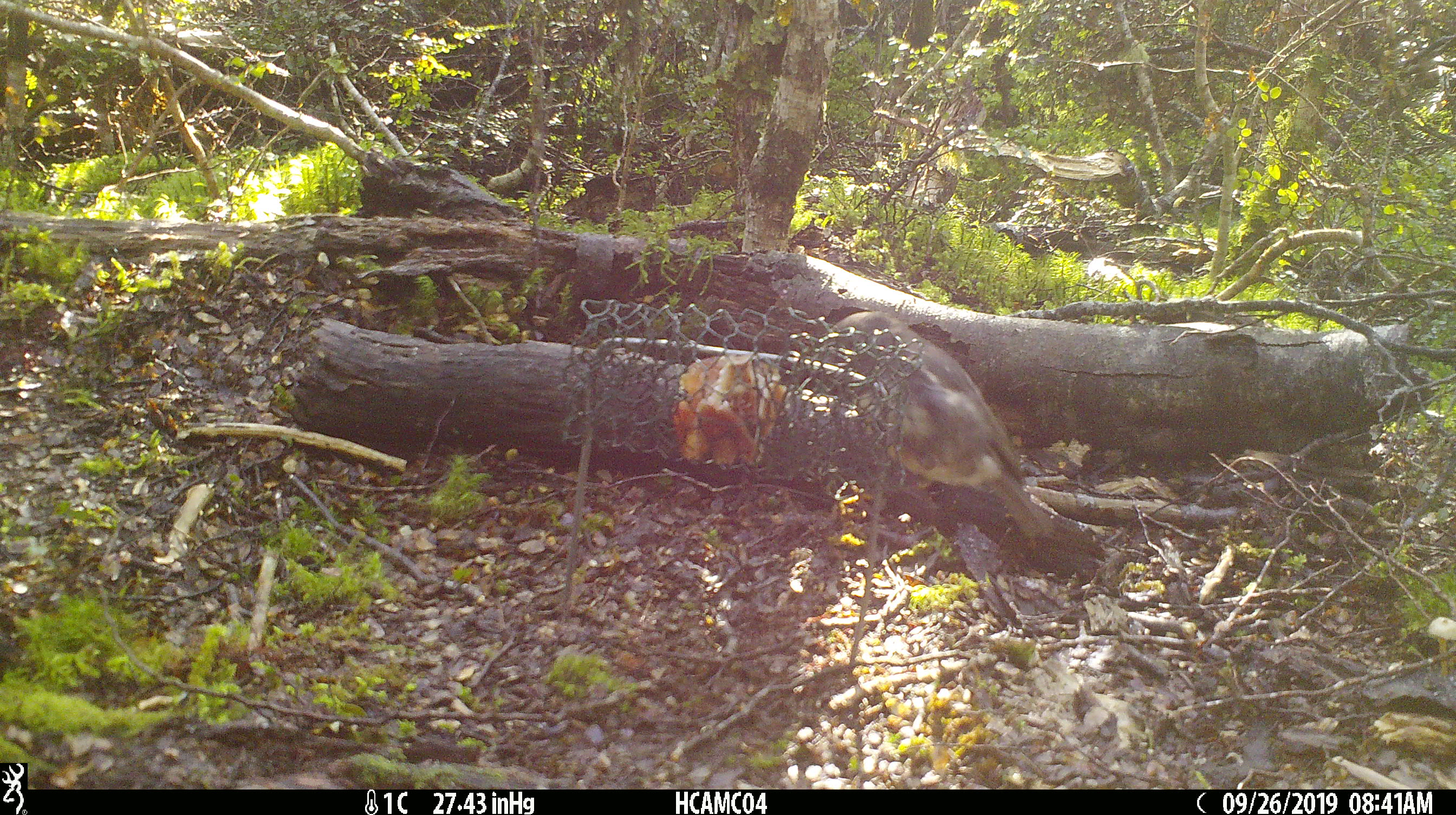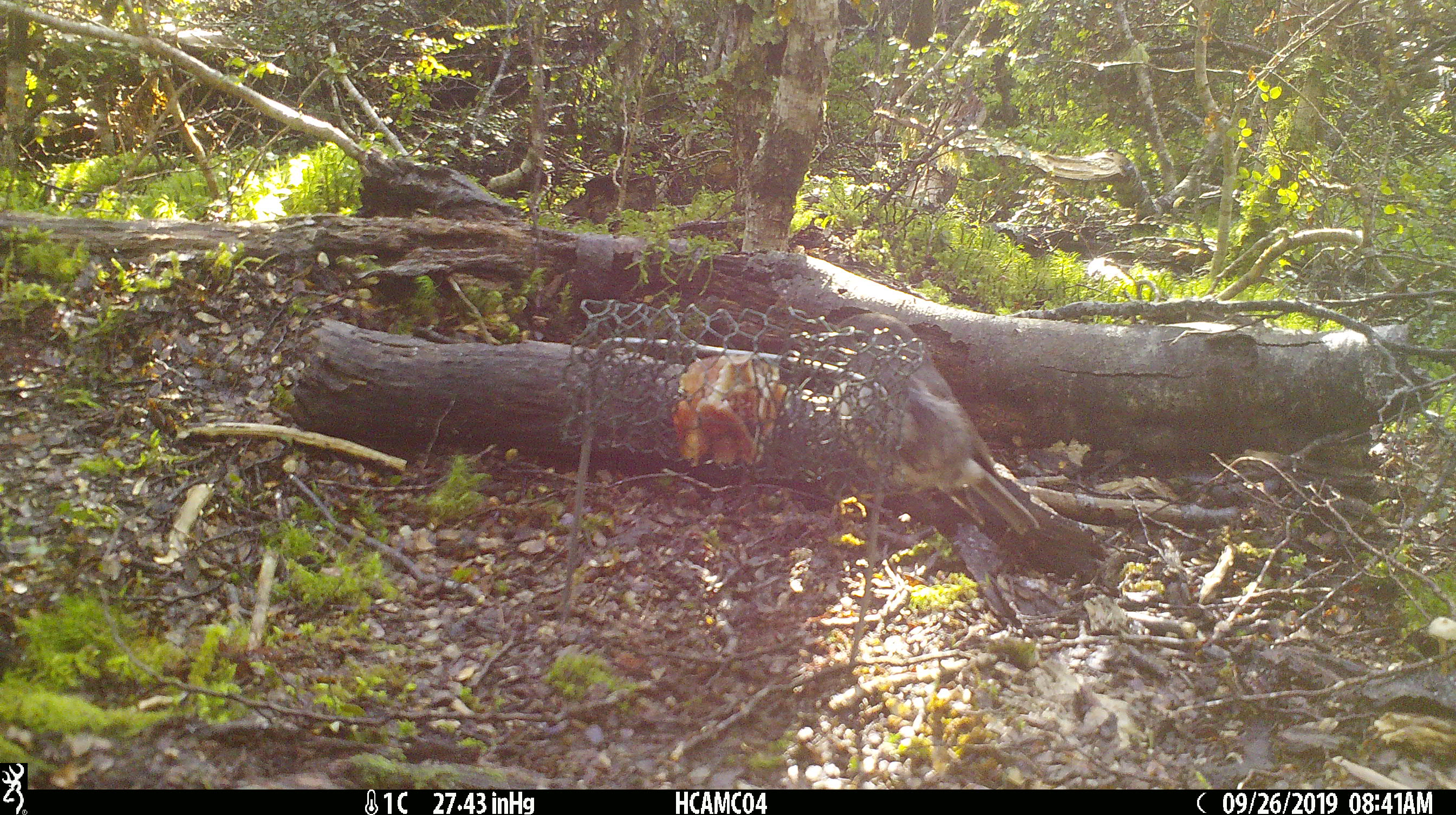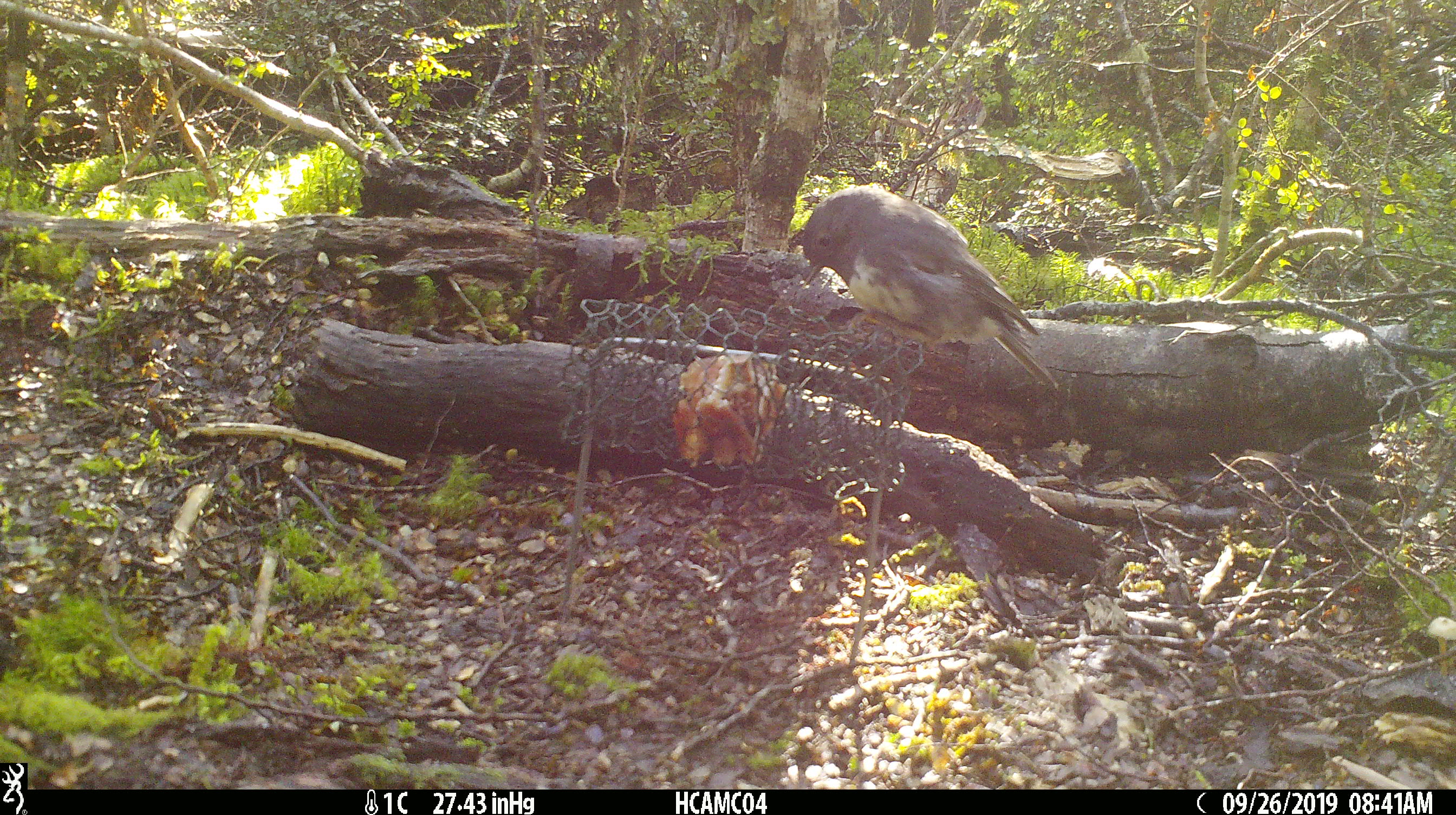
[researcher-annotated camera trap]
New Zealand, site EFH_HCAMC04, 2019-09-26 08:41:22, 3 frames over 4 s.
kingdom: Animalia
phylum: Chordata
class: Aves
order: Passeriformes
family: Petroicidae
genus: Petroica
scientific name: Petroica australis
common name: new zealand robin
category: robin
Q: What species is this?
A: Robin (new zealand robin) (Petroica australis).